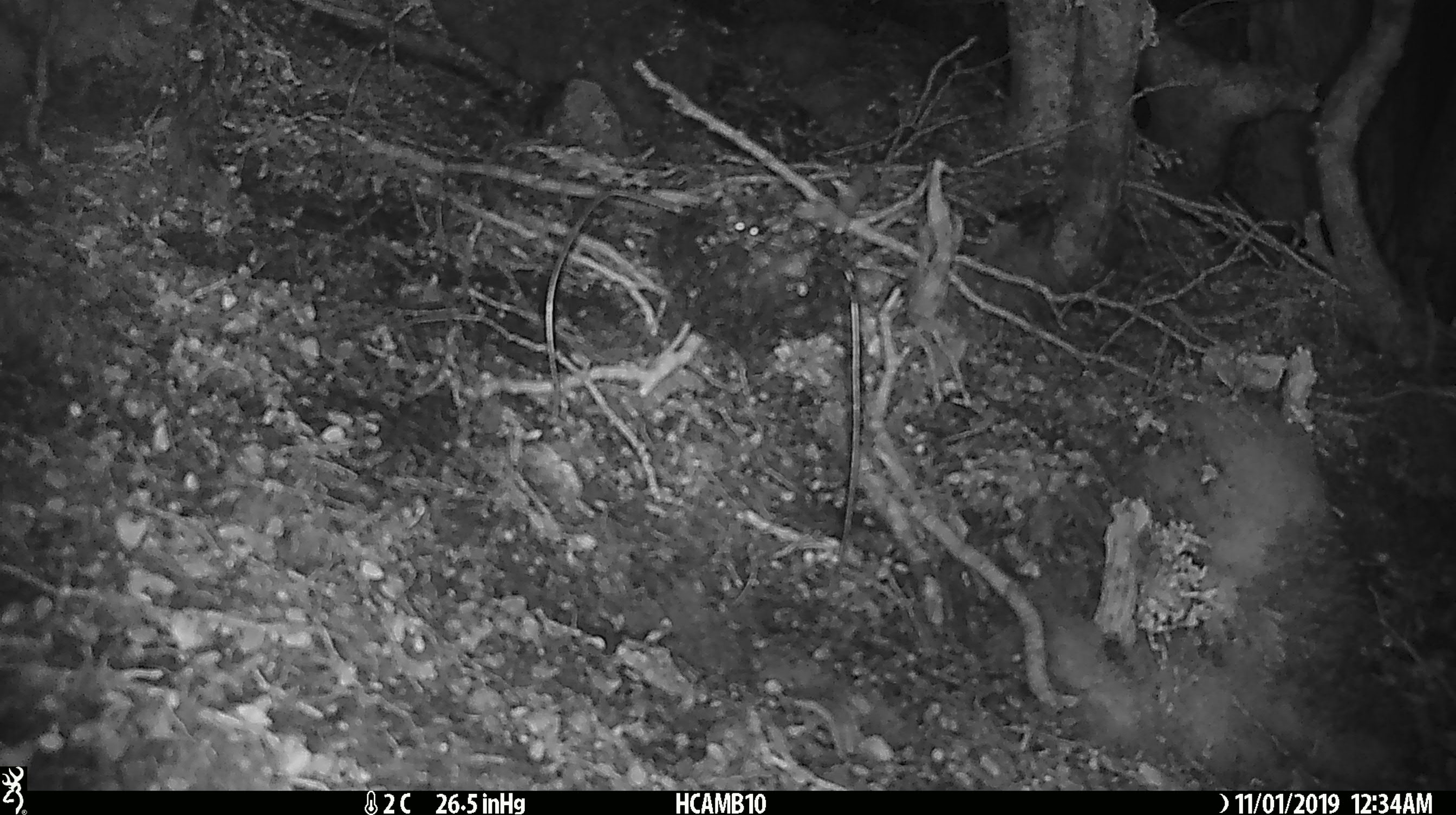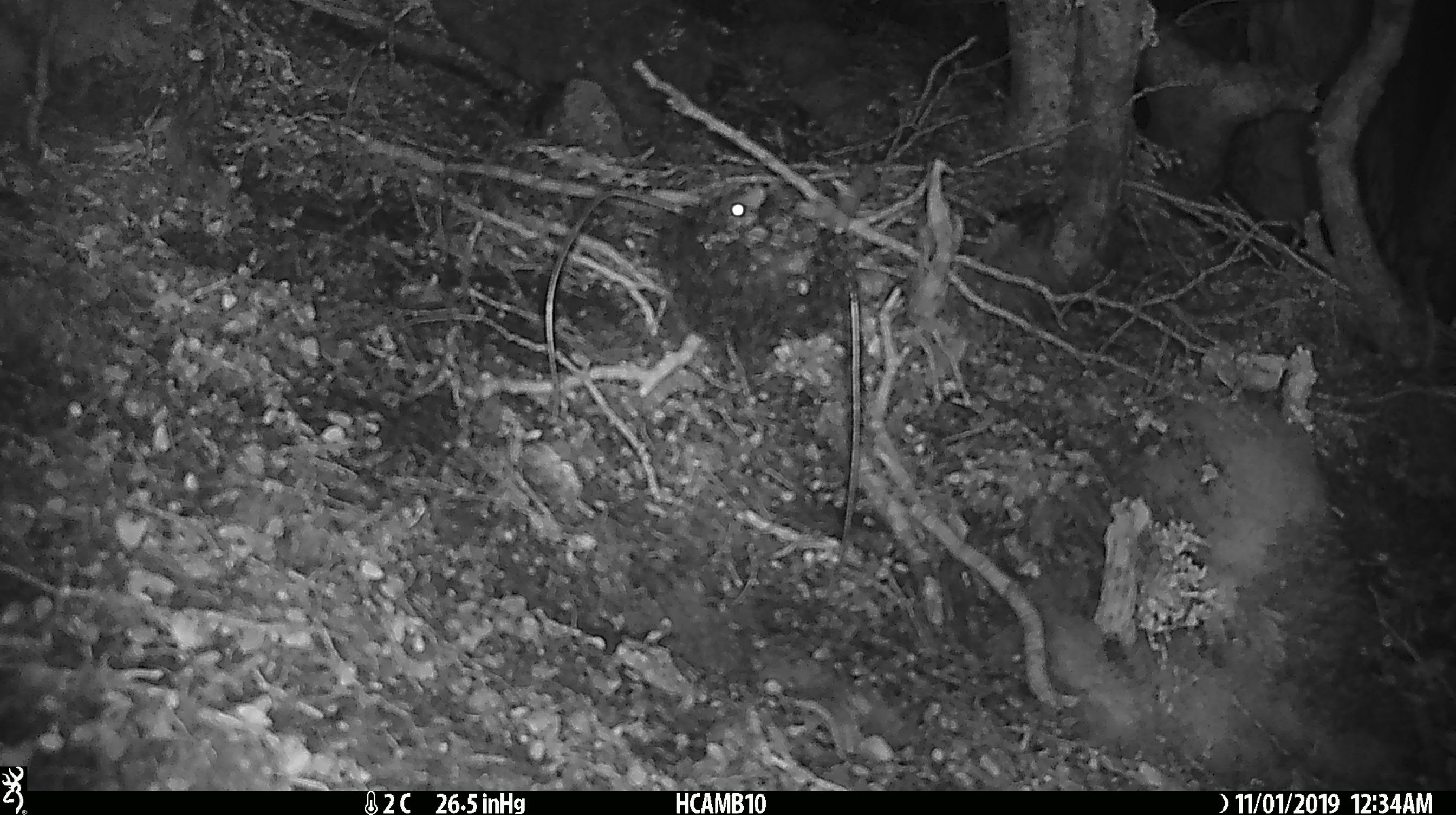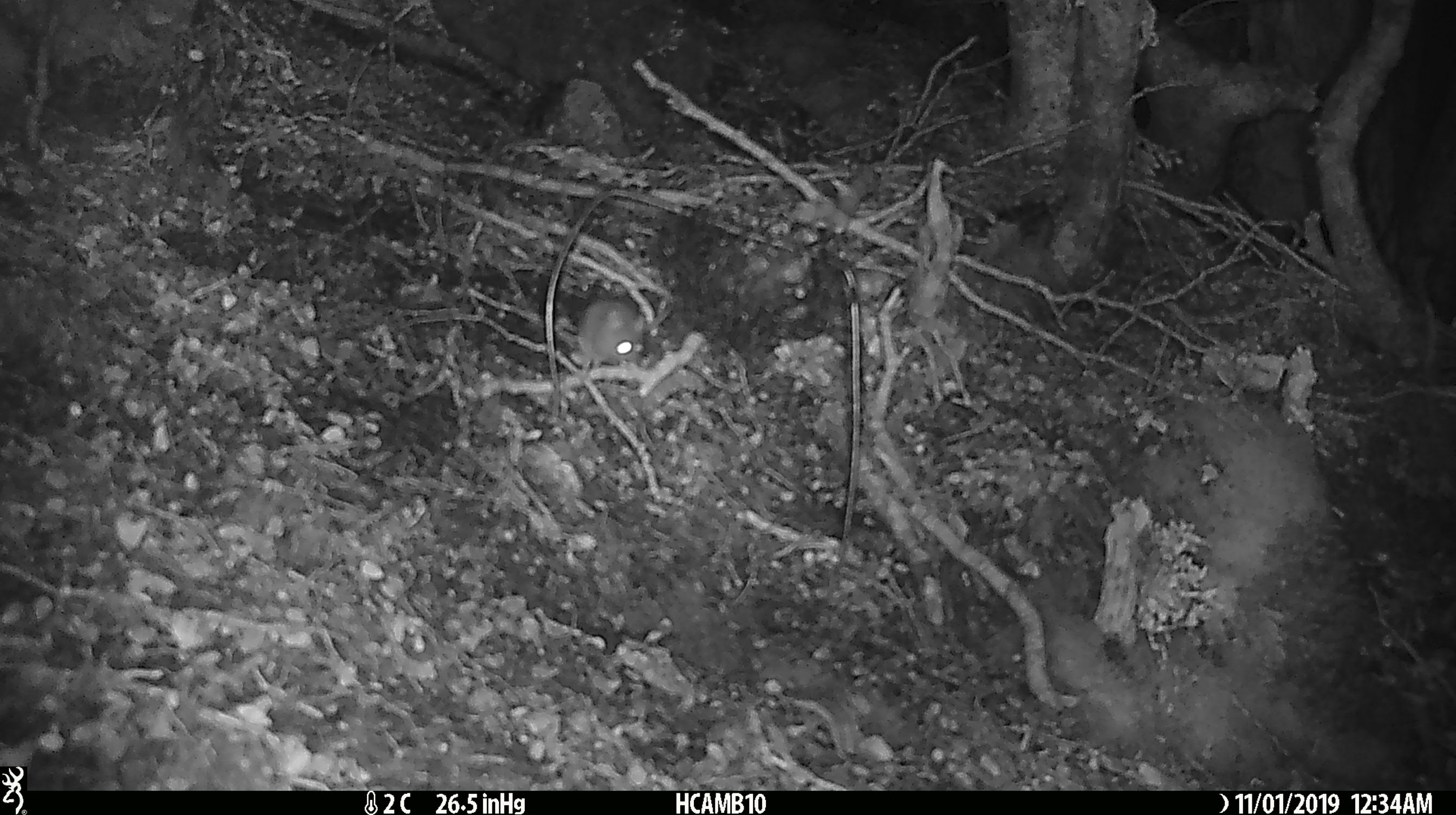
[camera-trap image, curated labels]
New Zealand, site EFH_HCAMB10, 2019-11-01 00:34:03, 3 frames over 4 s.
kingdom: Animalia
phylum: Chordata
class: Mammalia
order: Rodentia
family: Muridae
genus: Mus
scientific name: Mus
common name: mouse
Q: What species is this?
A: Mouse (Mus).